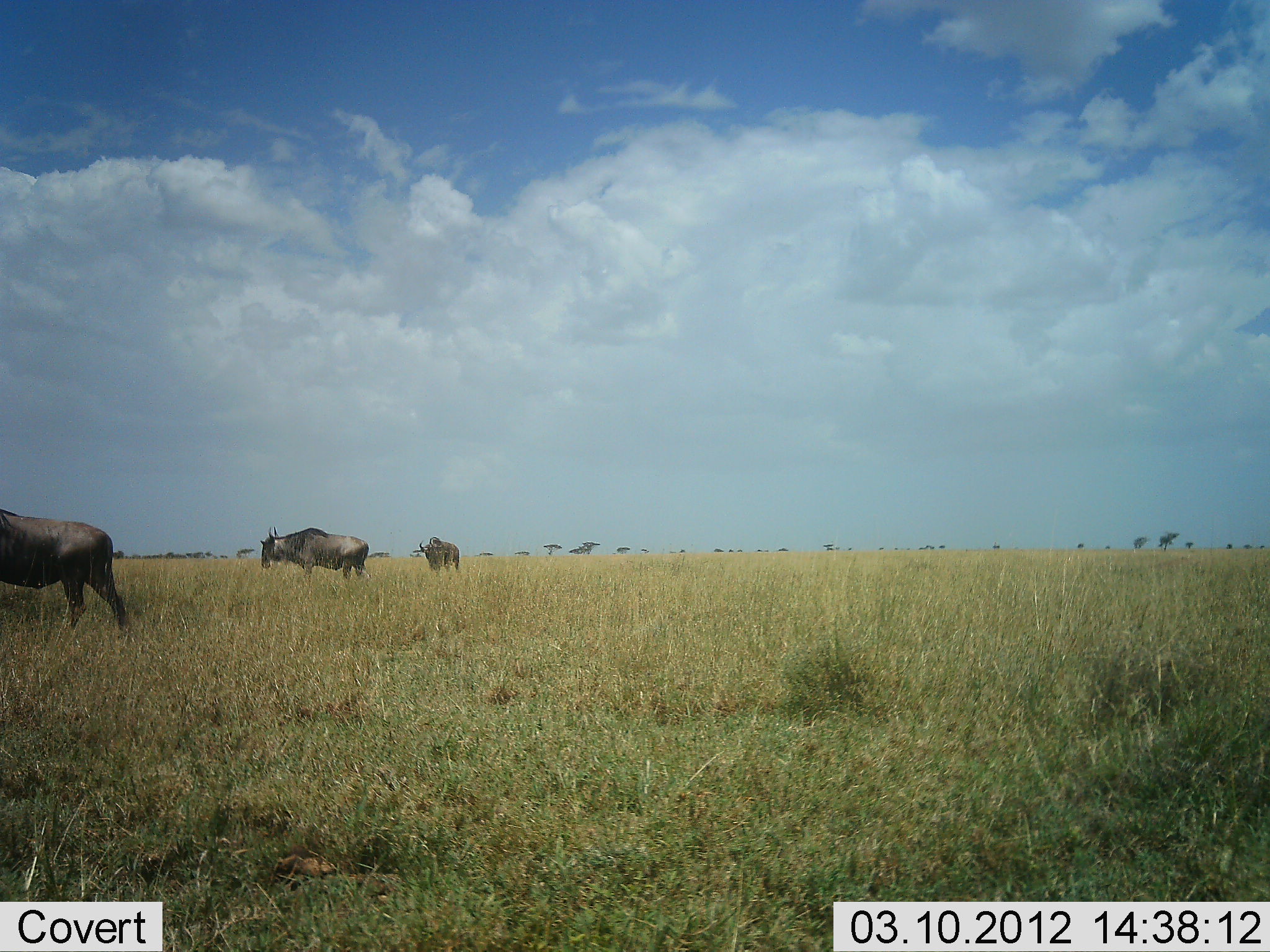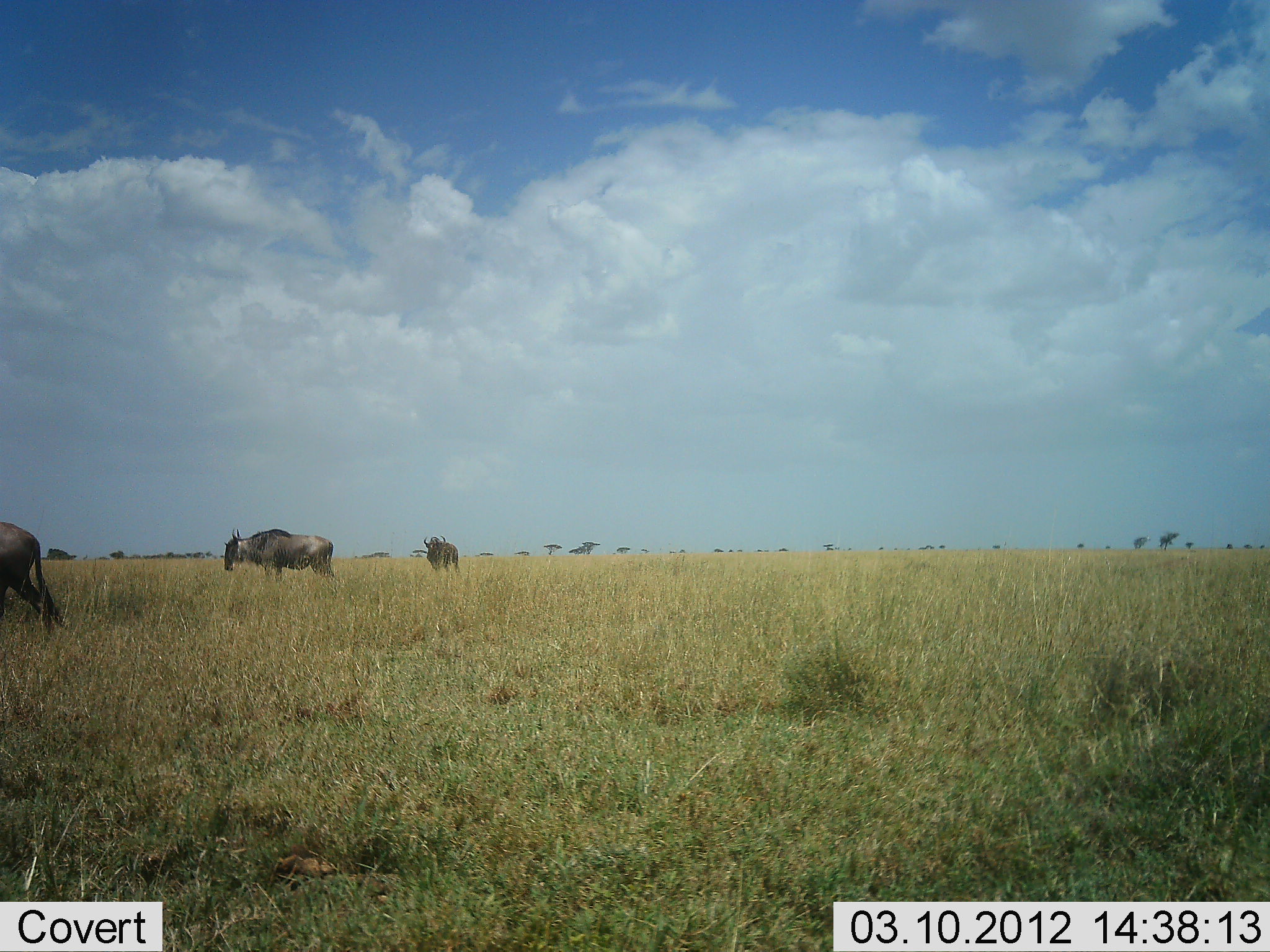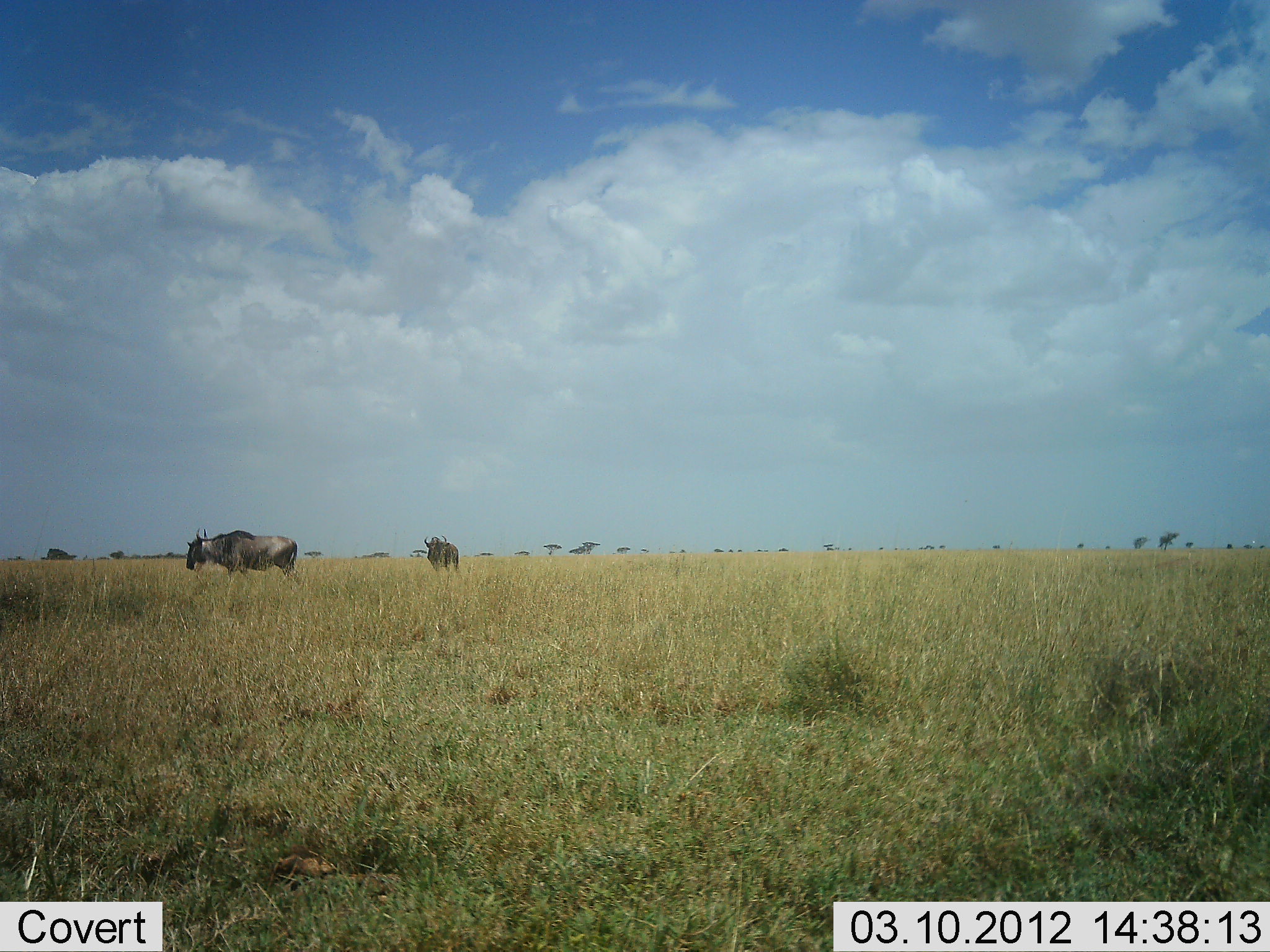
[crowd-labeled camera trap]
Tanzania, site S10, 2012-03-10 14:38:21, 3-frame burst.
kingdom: Animalia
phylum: Chordata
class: Mammalia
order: Artiodactyla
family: Bovidae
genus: Connochaetes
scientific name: Connochaetes taurinus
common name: blue wildebeest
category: wildebeest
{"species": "wildebeest (blue wildebeest) (Connochaetes taurinus)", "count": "3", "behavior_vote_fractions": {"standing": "57%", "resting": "7%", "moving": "93%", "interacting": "0%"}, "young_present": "0%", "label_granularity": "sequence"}